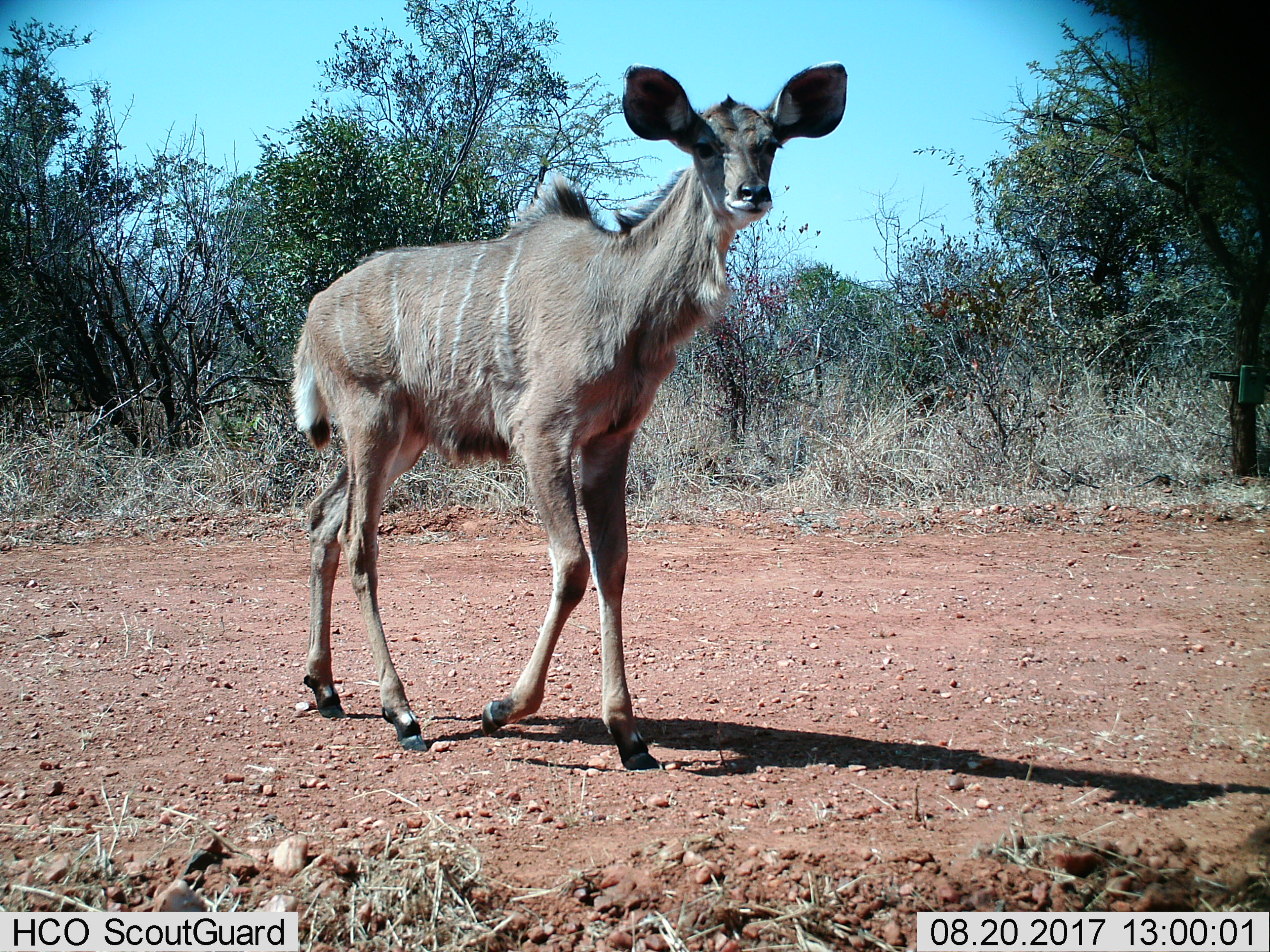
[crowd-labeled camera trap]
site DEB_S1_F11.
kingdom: Animalia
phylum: Chordata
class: Mammalia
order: Artiodactyla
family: Bovidae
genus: Tragelaphus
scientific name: Tragelaphus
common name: kudu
Kudu (Tragelaphus), count 1. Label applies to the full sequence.